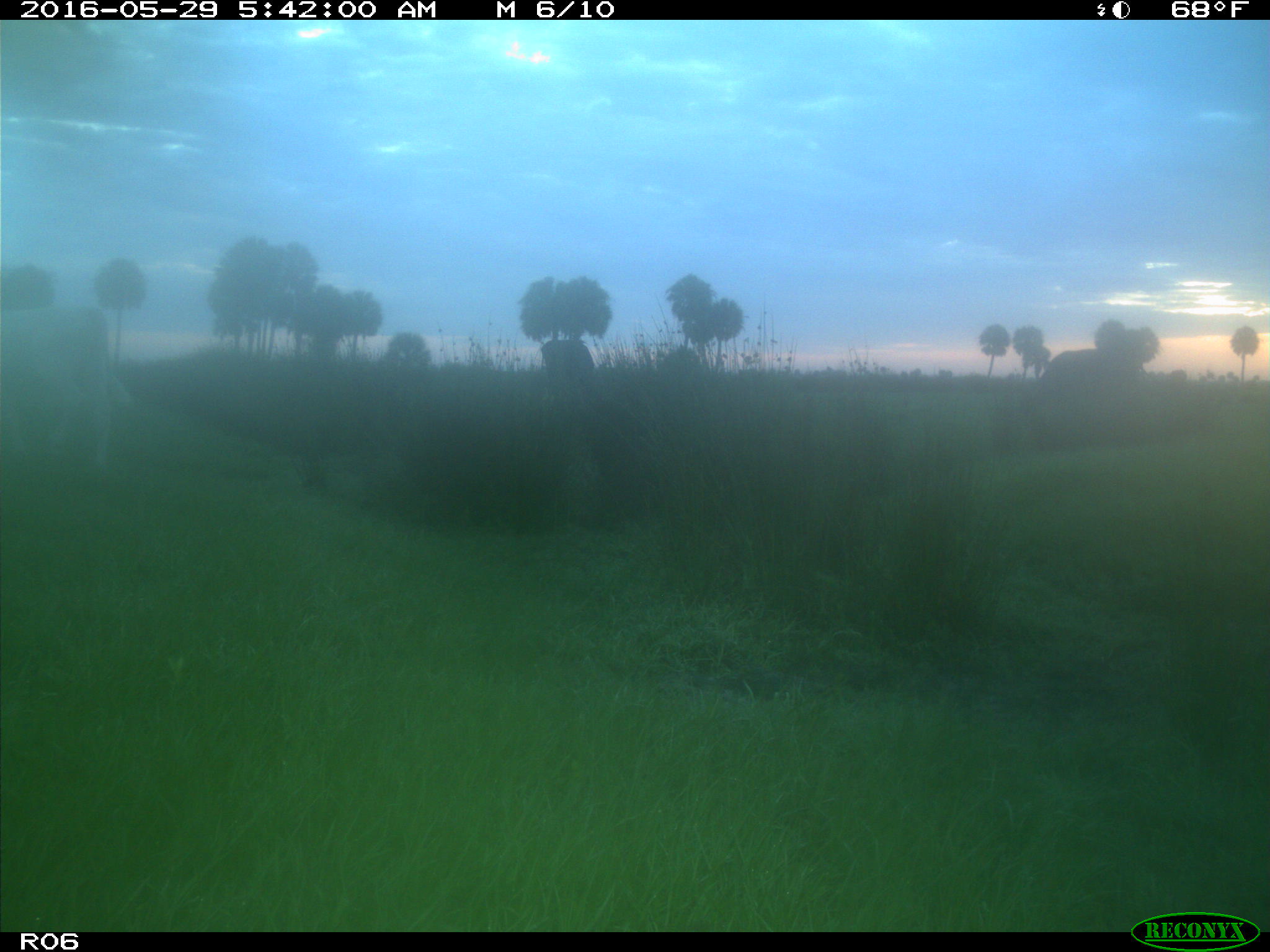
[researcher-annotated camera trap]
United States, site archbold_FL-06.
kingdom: Animalia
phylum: Chordata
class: Mammalia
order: Artiodactyla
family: Bovidae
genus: Bos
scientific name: Bos taurus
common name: domestic cow